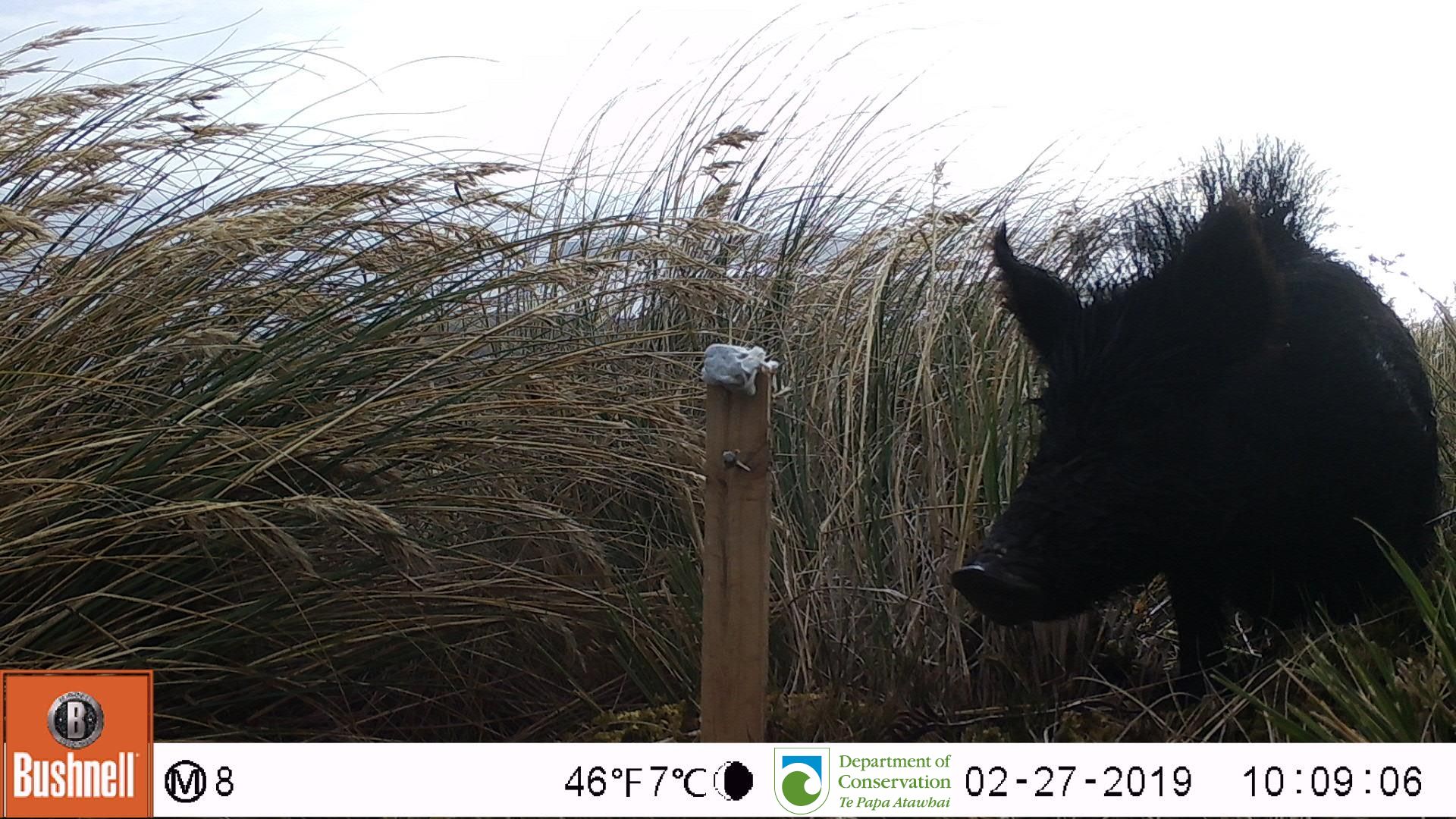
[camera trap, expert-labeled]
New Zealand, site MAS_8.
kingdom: Animalia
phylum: Chordata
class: Mammalia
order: Artiodactyla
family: Suidae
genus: Sus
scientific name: Sus scrofa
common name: pig